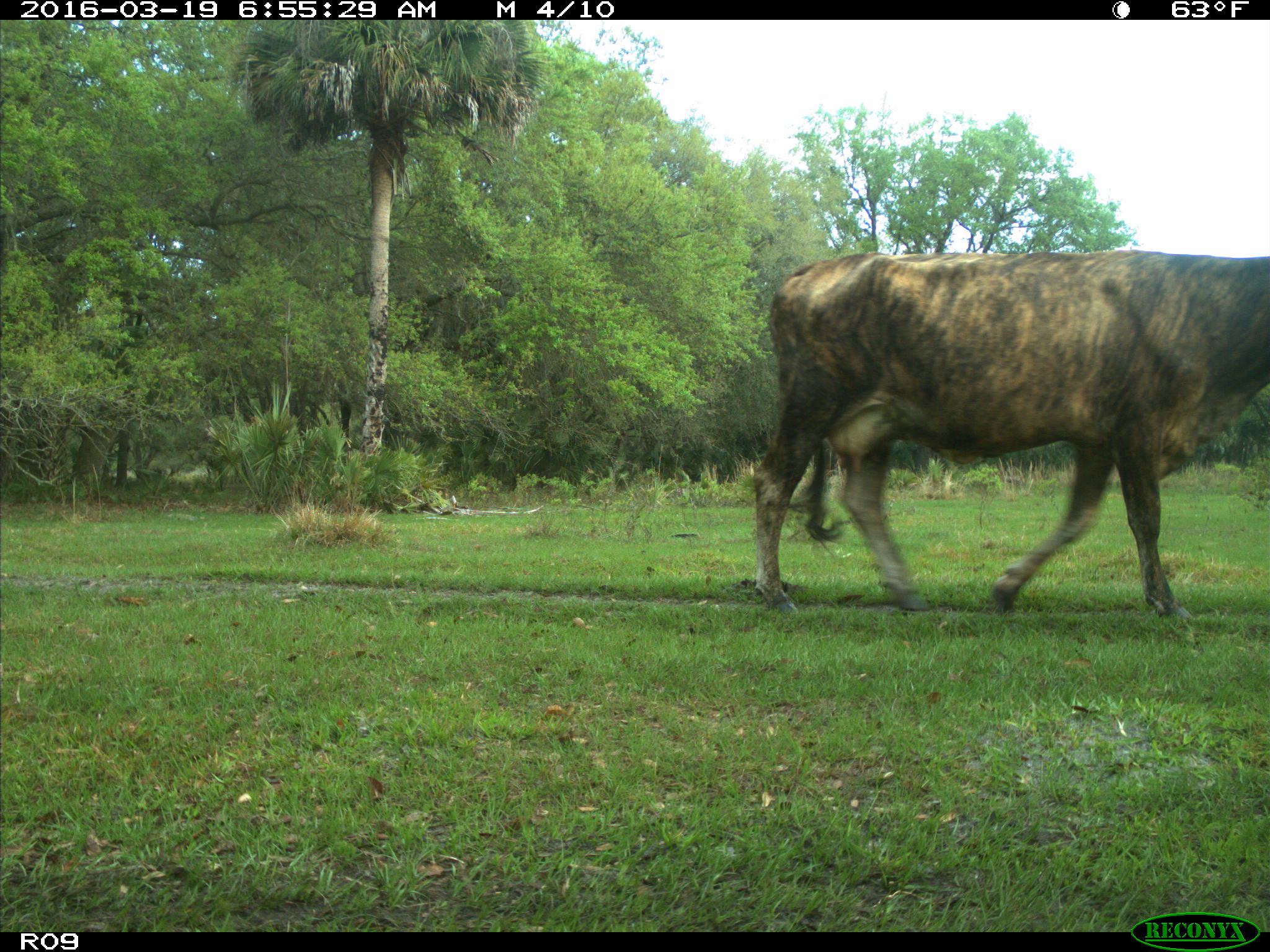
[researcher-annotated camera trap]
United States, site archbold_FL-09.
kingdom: Animalia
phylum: Chordata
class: Mammalia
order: Artiodactyla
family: Bovidae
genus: Bos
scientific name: Bos taurus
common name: domestic cow